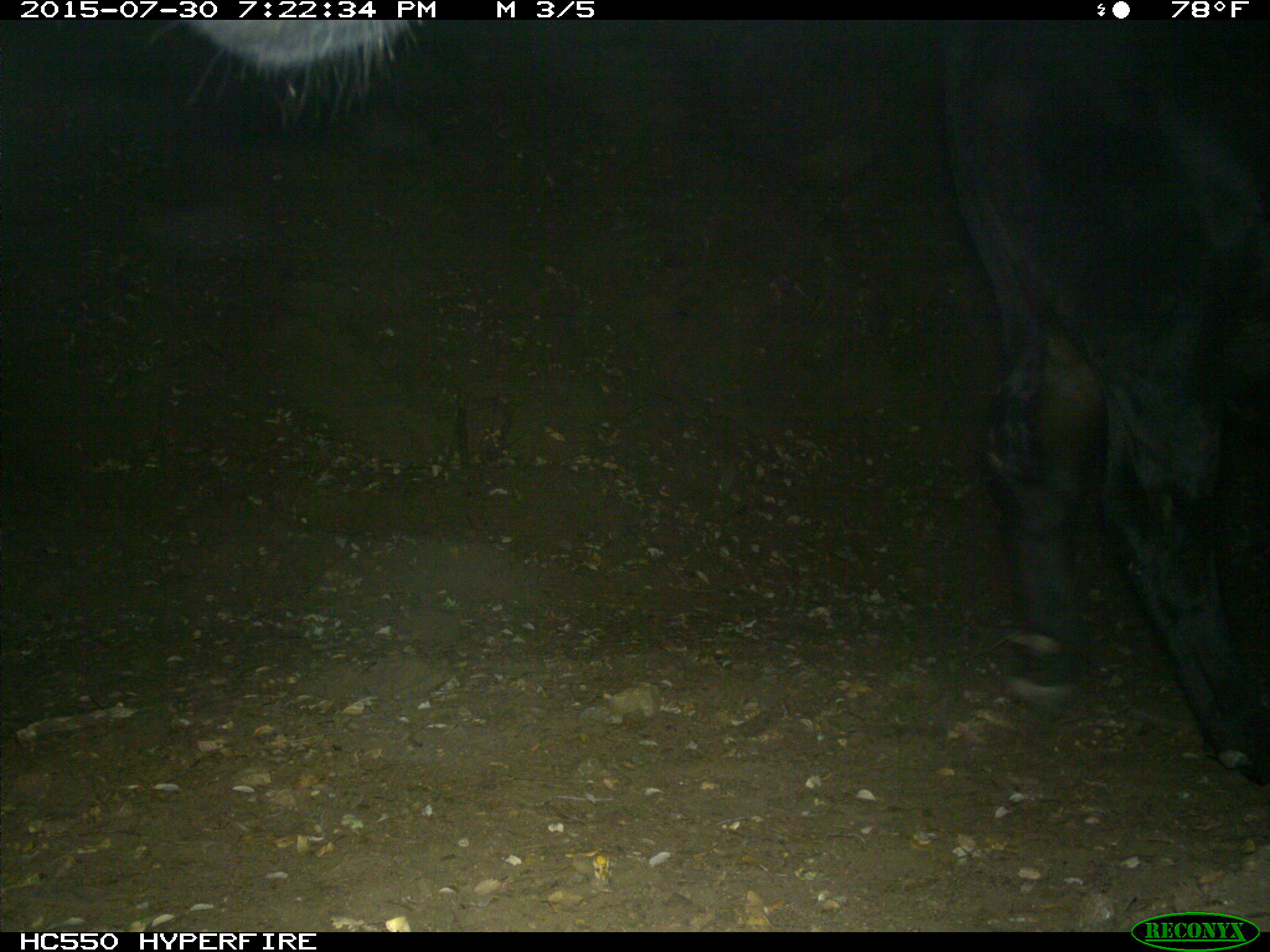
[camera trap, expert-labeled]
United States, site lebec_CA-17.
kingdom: Animalia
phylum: Chordata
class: Mammalia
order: Artiodactyla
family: Bovidae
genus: Bos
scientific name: Bos taurus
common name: domestic cow